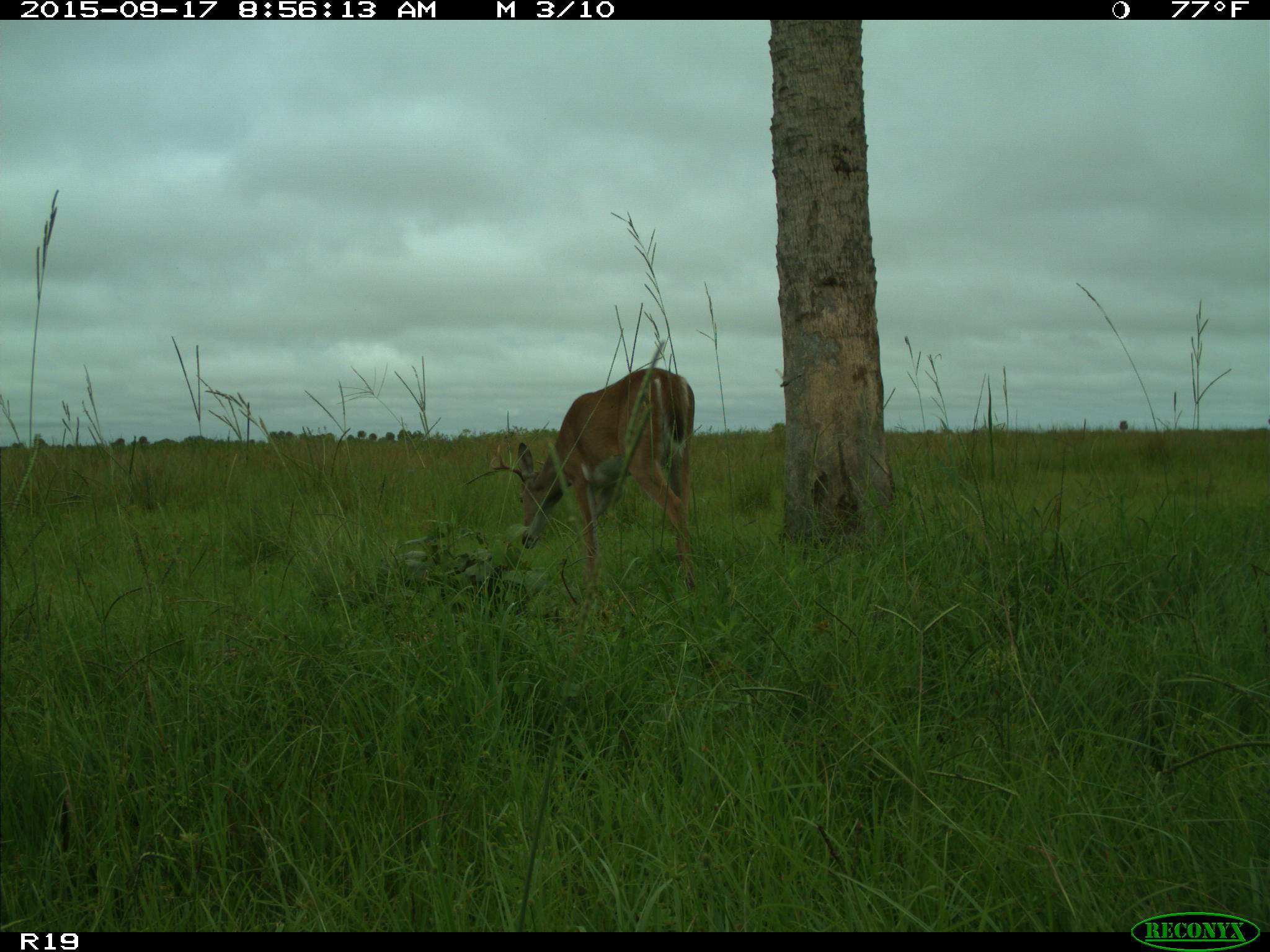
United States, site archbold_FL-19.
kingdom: Animalia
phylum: Chordata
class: Mammalia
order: Artiodactyla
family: Cervidae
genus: Odocoileus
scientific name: Odocoileus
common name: deer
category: unidentified deer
Unidentified deer (deer) (Odocoileus).